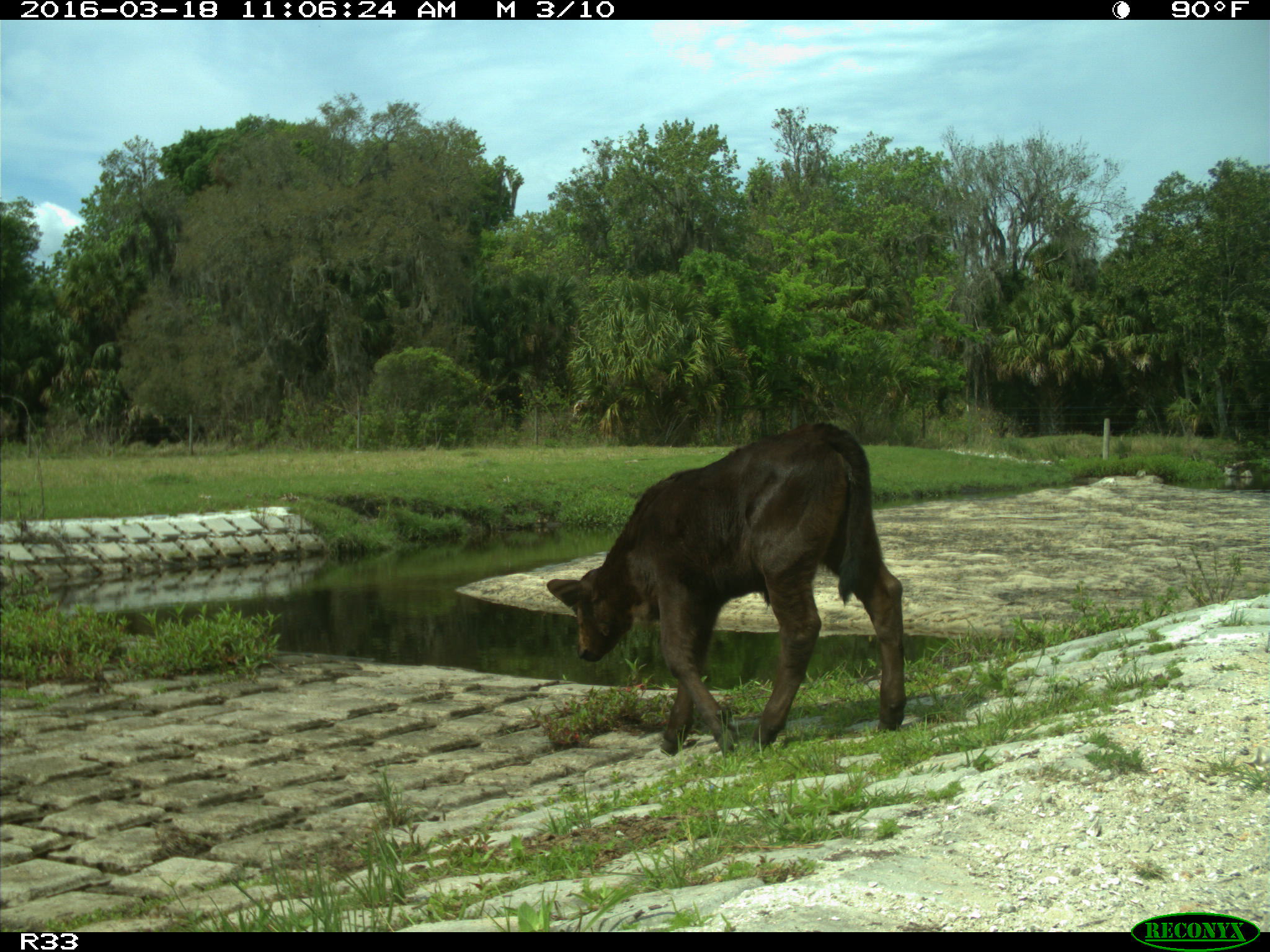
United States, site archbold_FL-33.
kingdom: Animalia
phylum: Chordata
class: Mammalia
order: Artiodactyla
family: Bovidae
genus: Bos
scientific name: Bos taurus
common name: domestic cow